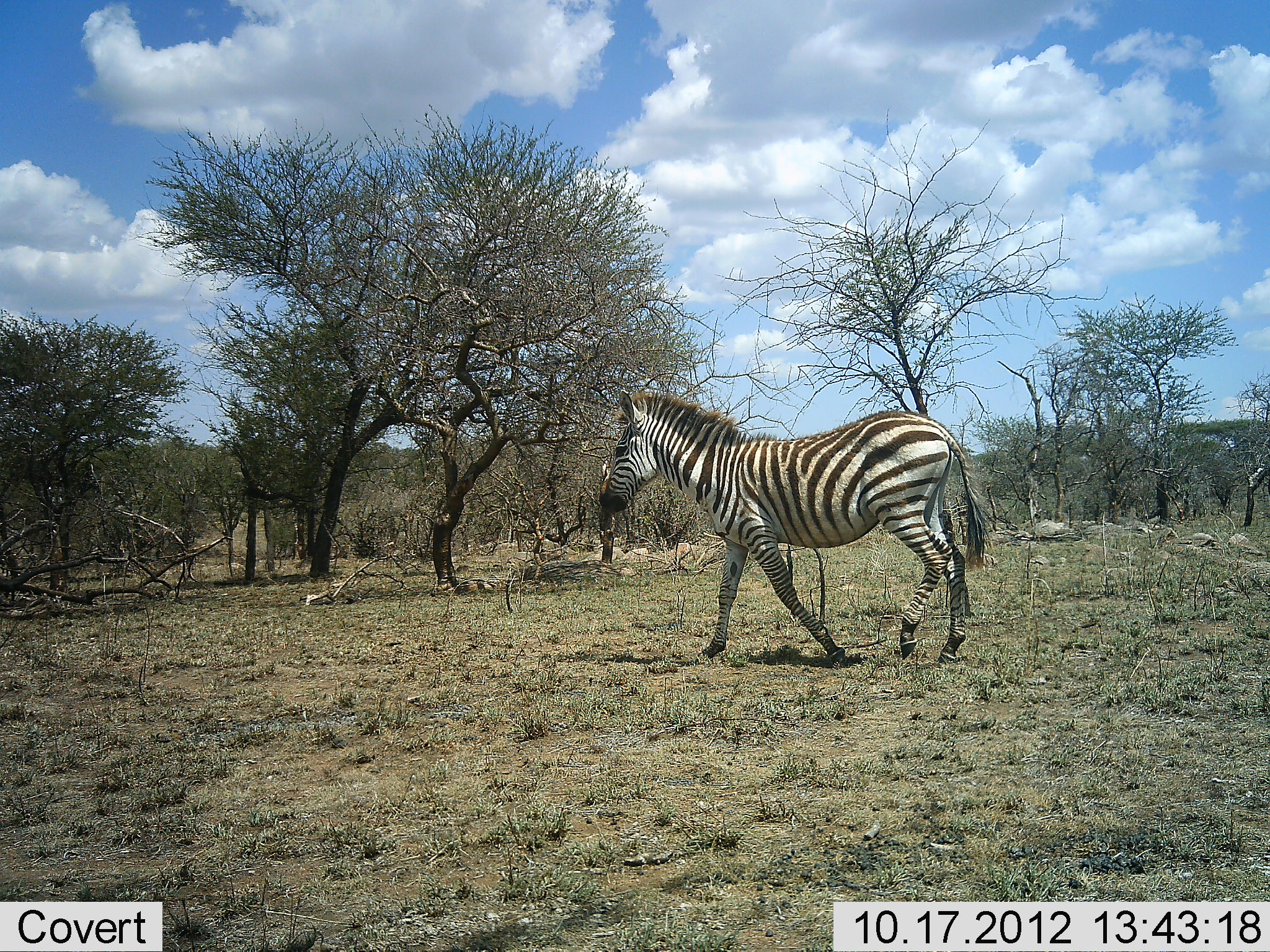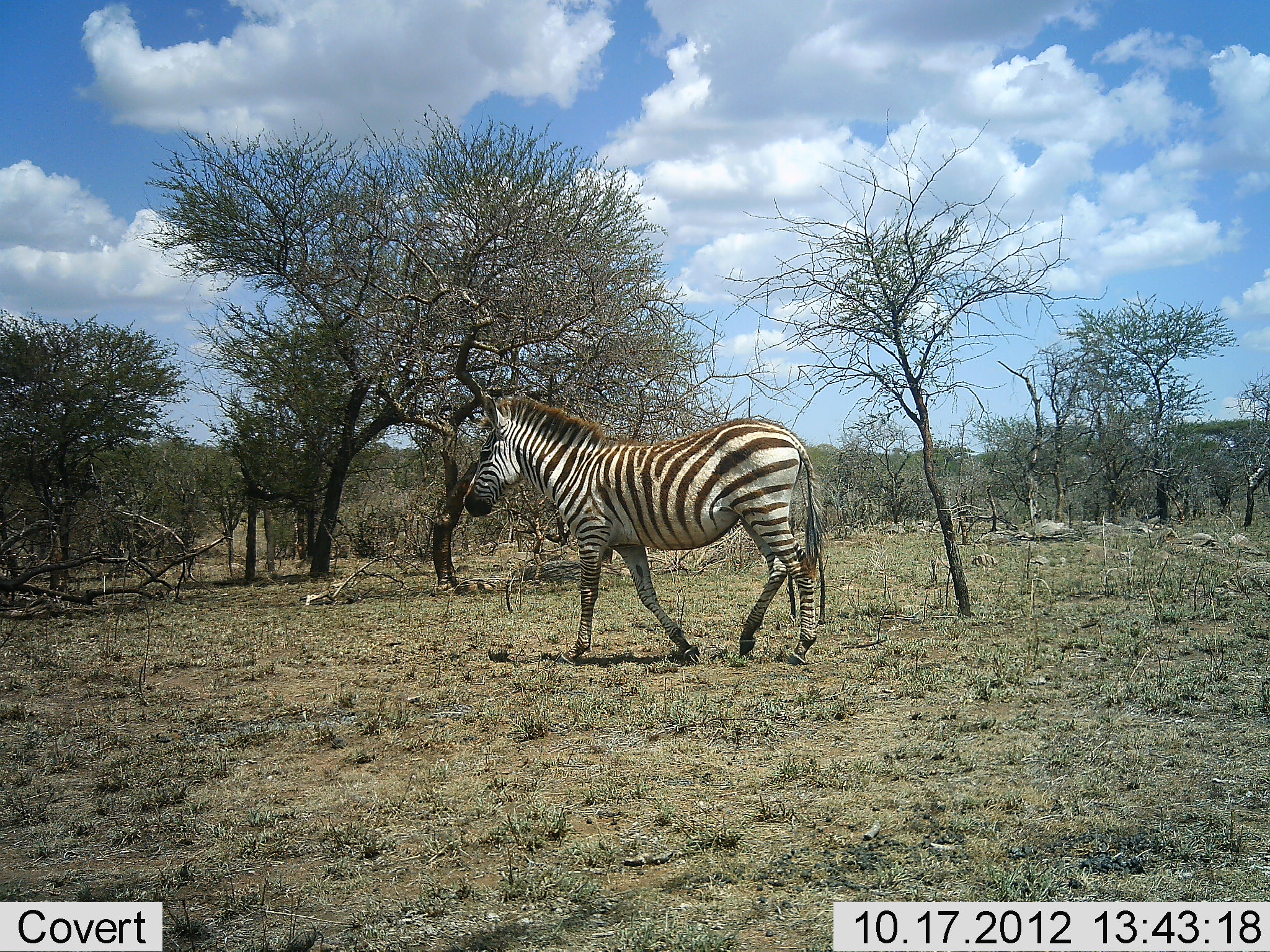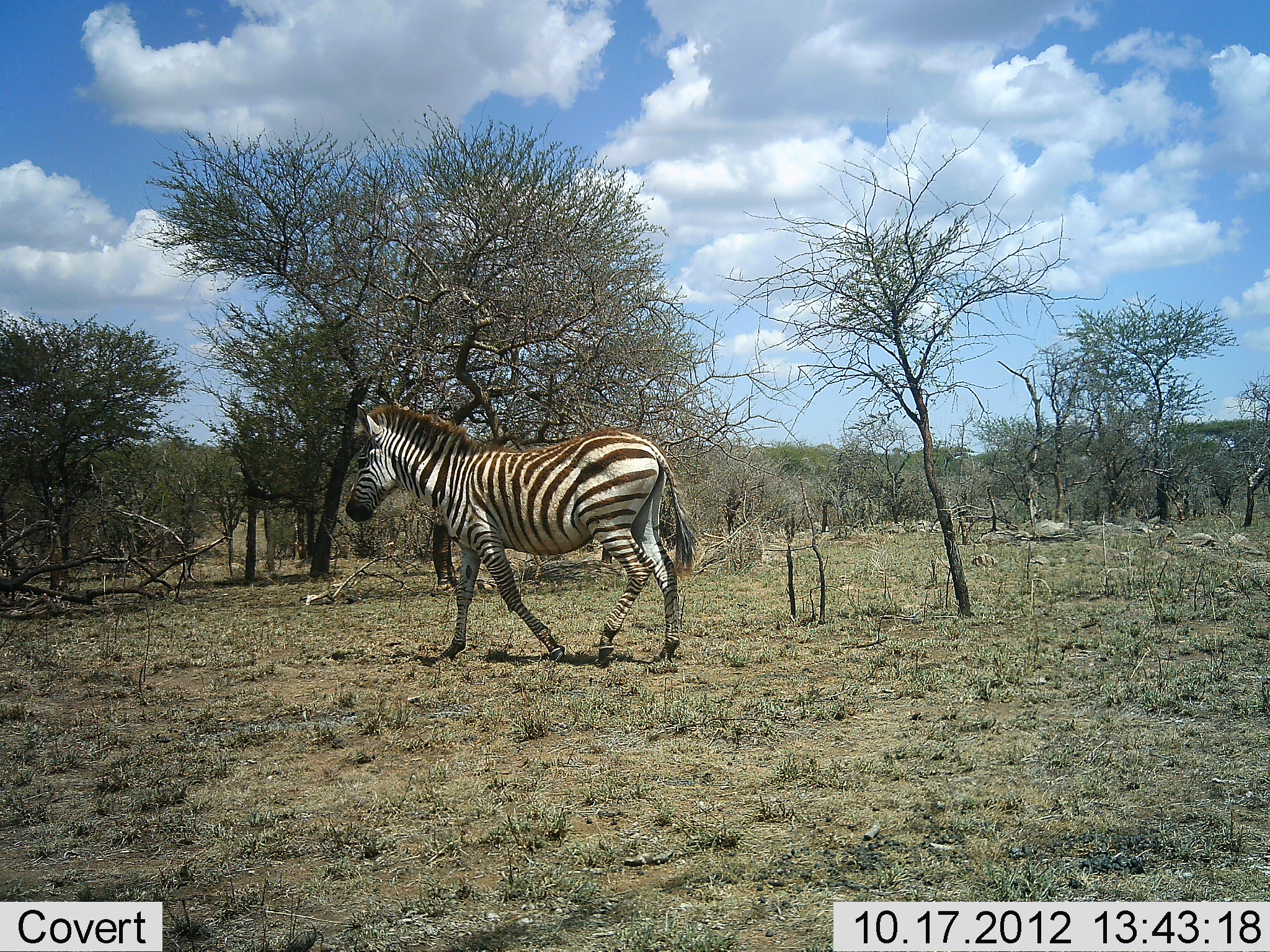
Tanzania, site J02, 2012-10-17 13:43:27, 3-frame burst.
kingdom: Animalia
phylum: Chordata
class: Mammalia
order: Perissodactyla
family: Equidae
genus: Equus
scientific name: Equus quagga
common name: plains zebra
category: zebra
Zebra (plains zebra) (Equus quagga), count 1. Behavior (volunteer vote fractions): standing 10%, resting 0%, moving 100%, interacting 0%. Young present (vote fraction): 0%. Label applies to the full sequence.